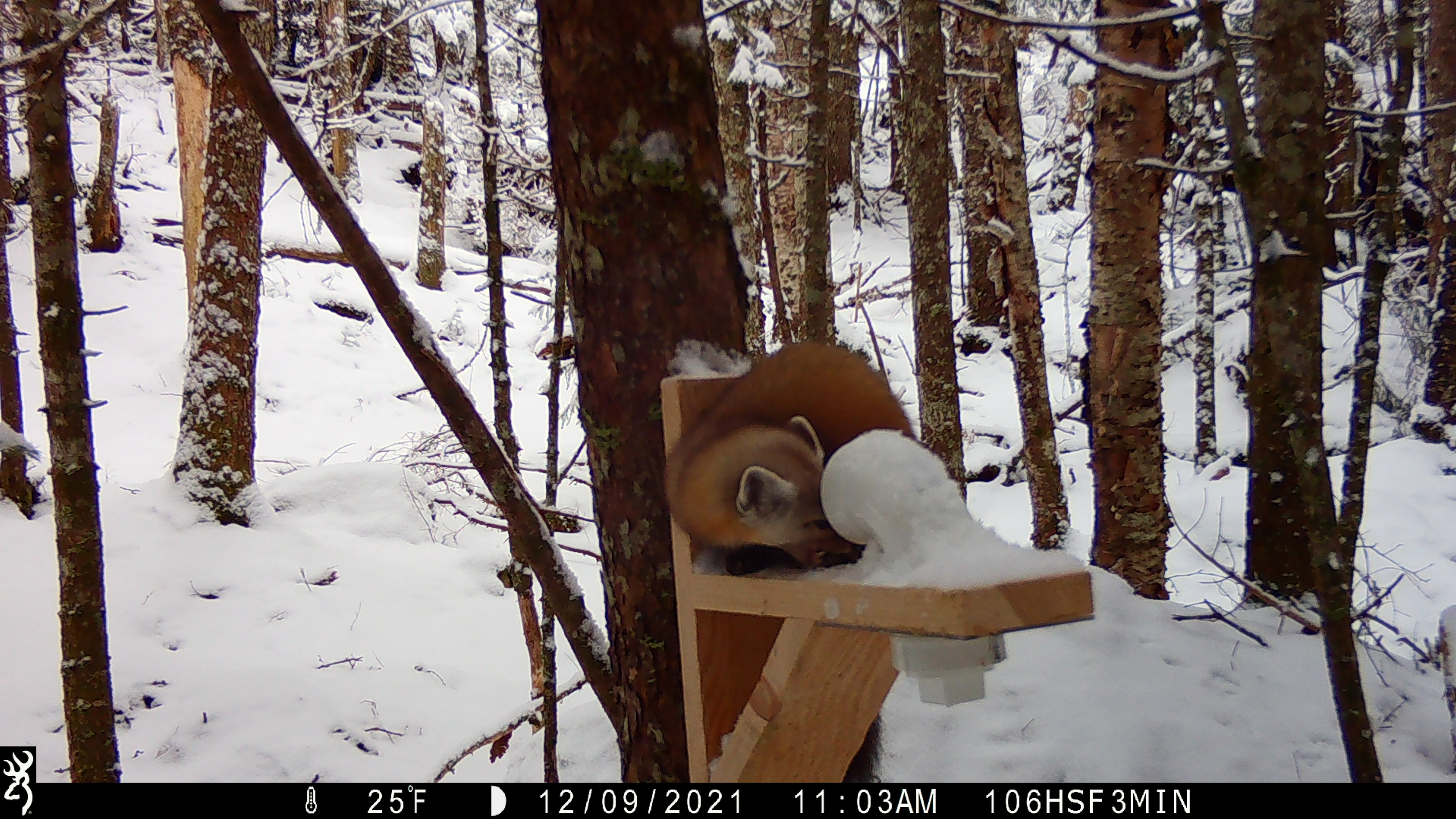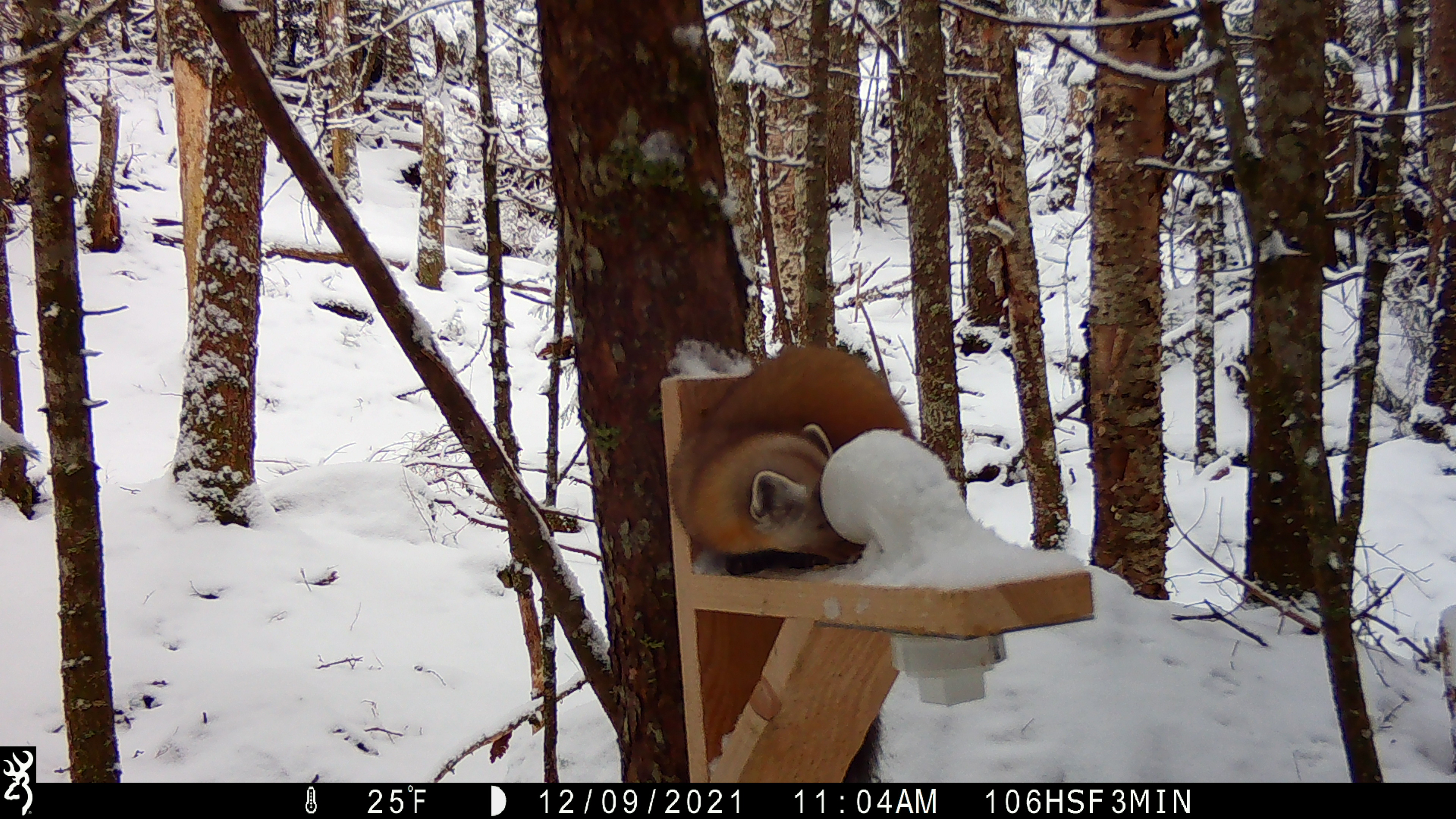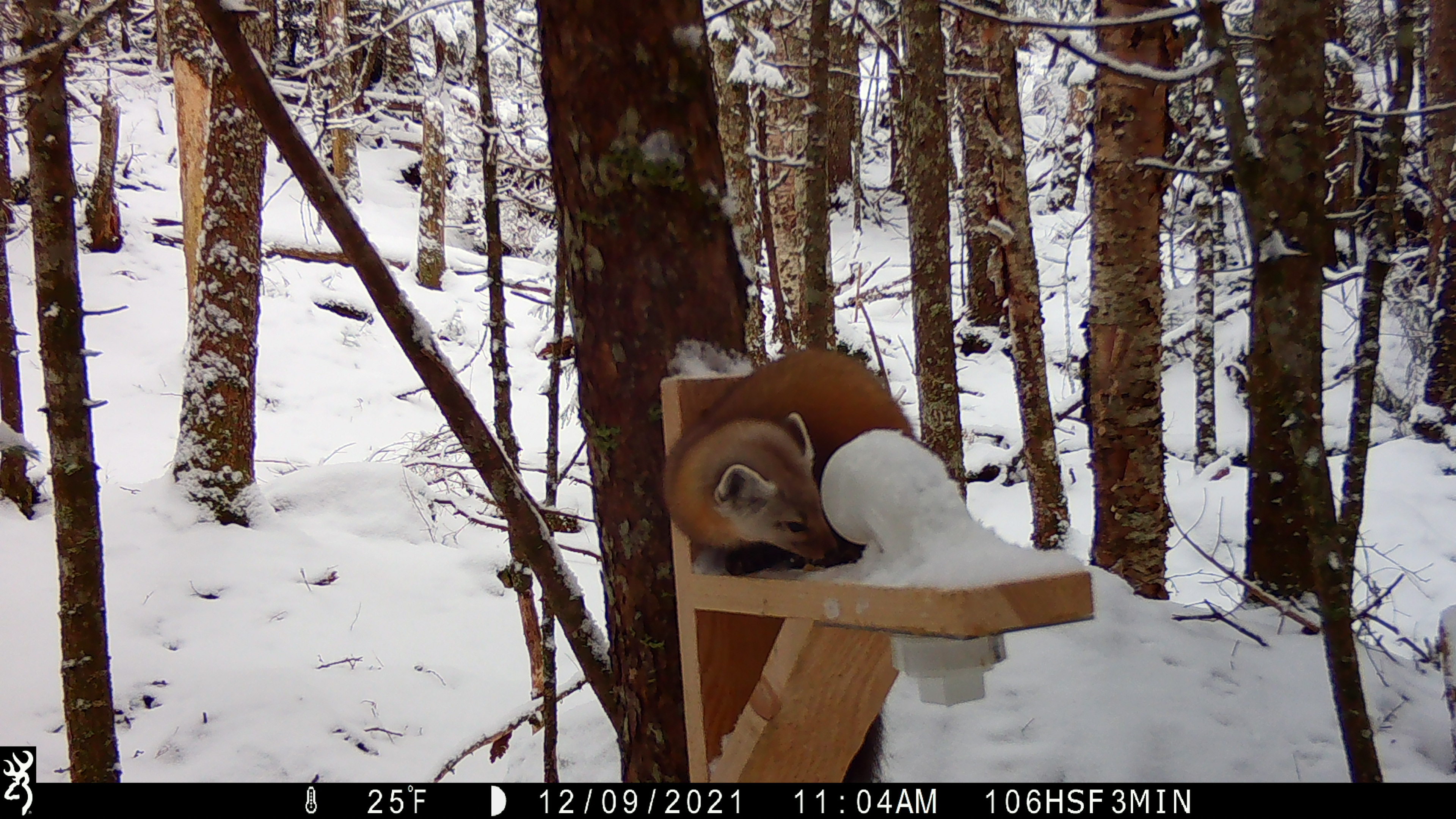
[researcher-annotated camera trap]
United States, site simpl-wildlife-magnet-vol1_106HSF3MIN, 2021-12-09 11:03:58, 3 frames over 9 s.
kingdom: Animalia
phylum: Chordata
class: Mammalia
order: Carnivora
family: Mustelidae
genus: Martes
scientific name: Martes americana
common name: american marten